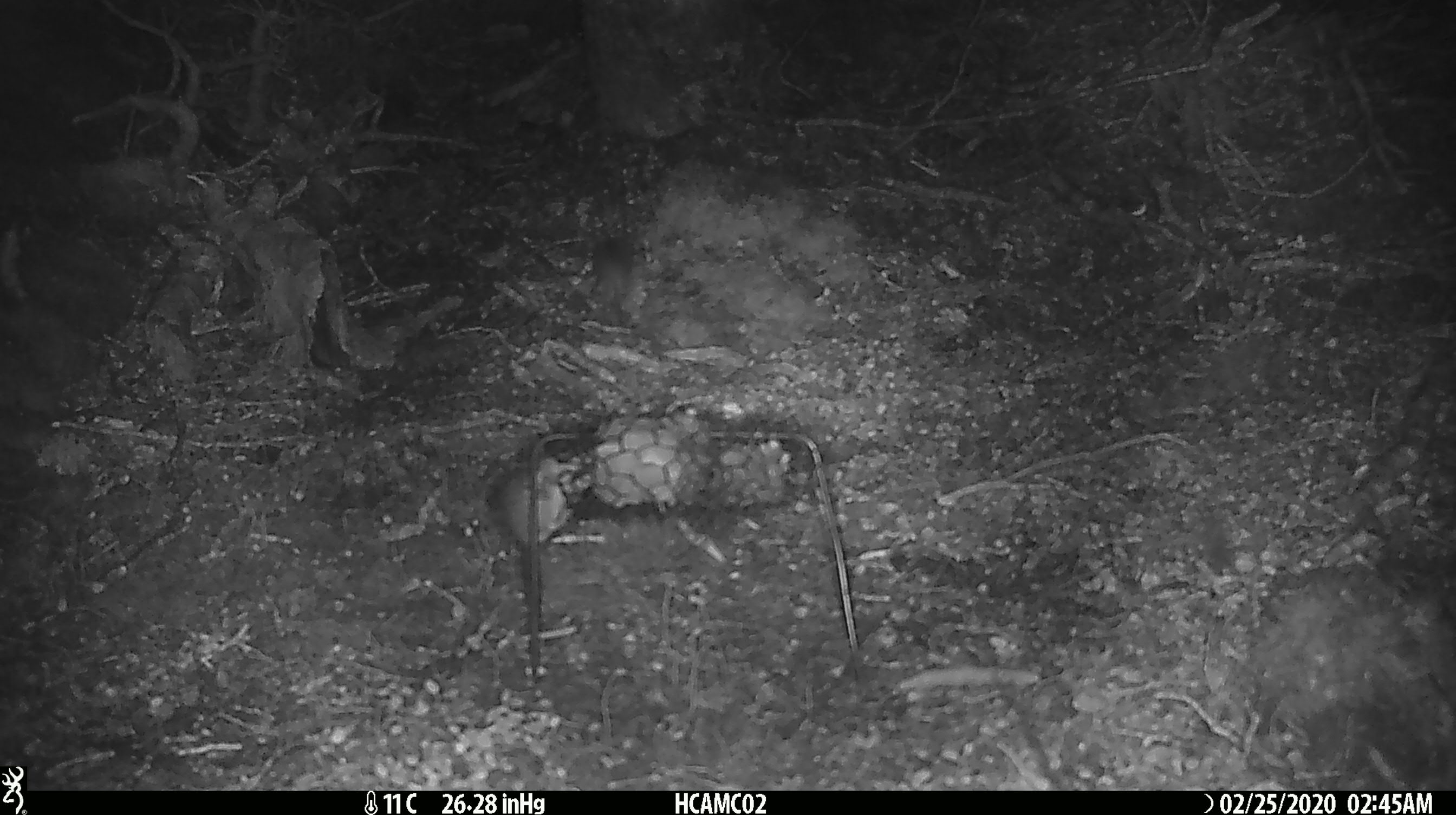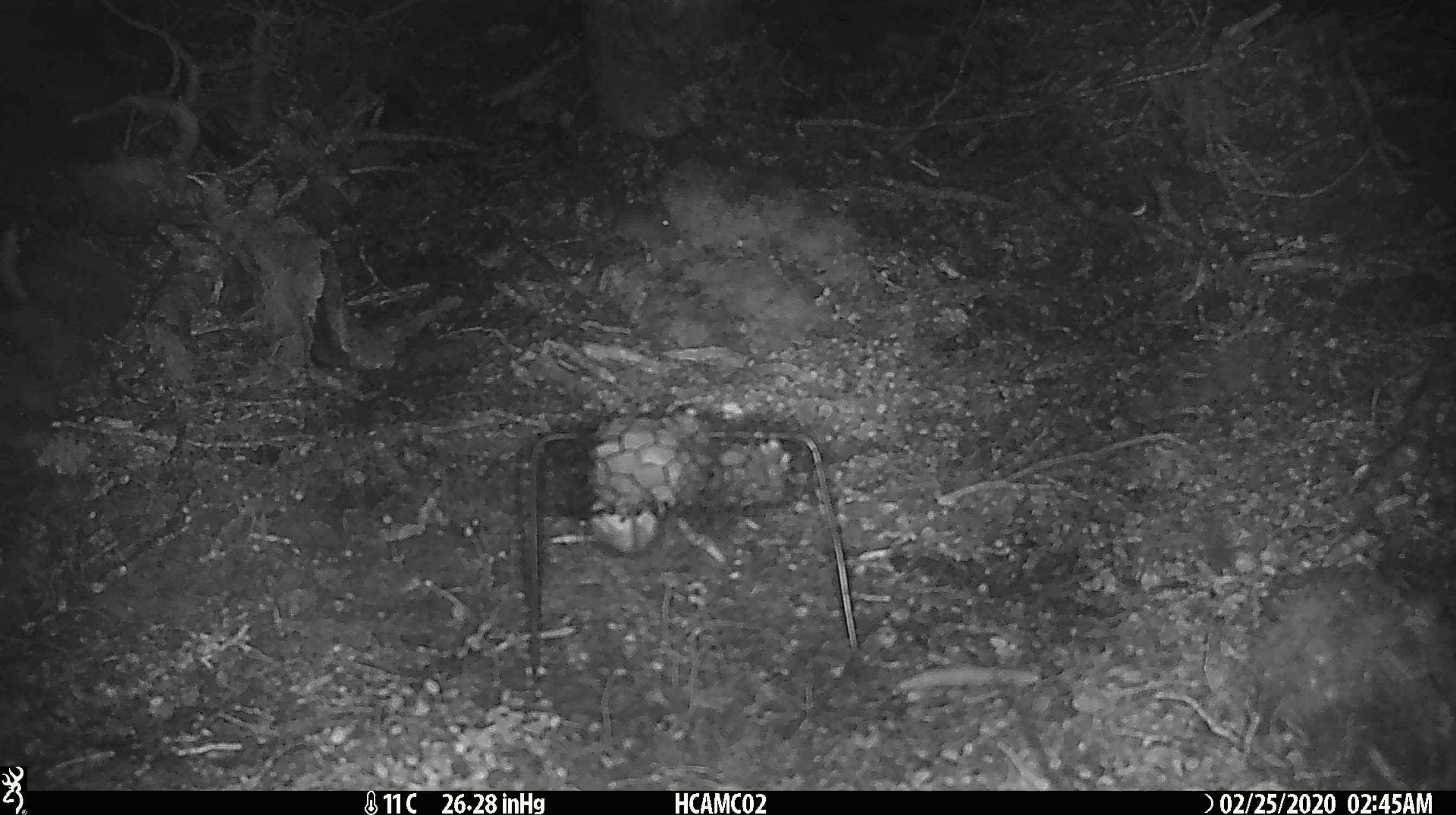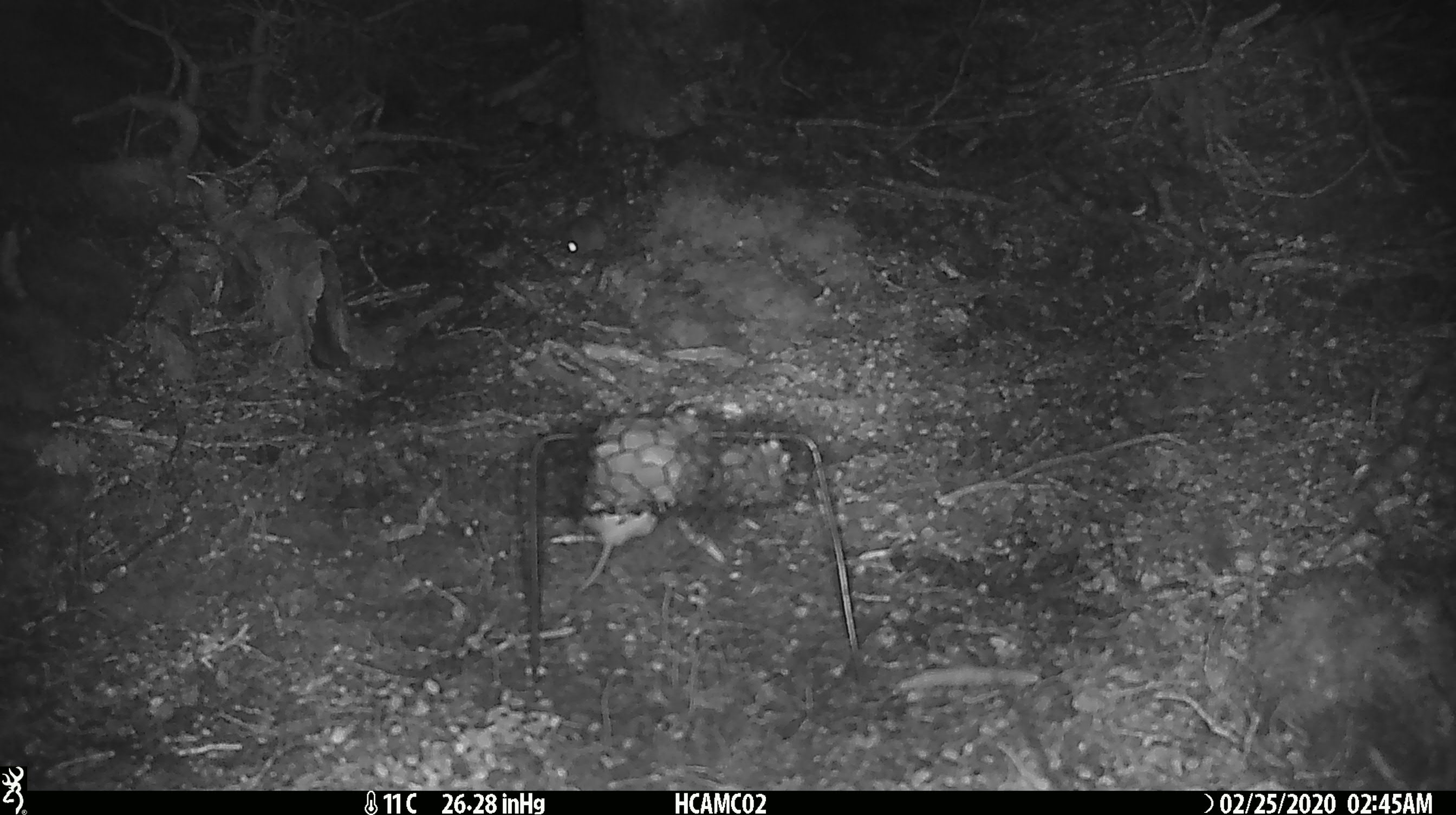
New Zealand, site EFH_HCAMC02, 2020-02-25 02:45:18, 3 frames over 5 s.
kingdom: Animalia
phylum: Chordata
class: Mammalia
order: Rodentia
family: Muridae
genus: Mus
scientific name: Mus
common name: mouse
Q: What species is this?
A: Mouse (Mus).